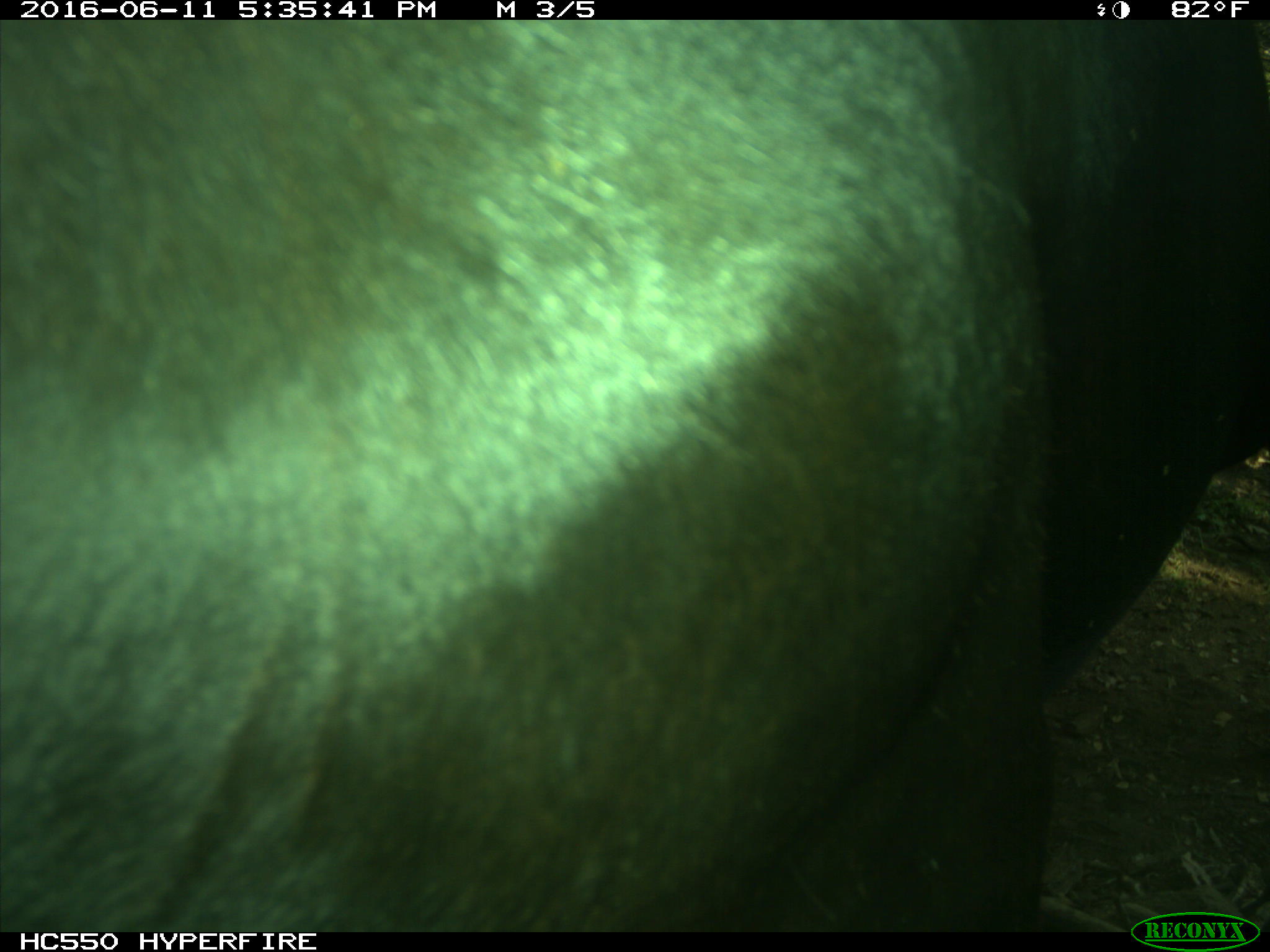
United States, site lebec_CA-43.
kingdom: Animalia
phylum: Chordata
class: Mammalia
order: Artiodactyla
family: Bovidae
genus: Bos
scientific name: Bos taurus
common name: domestic cow